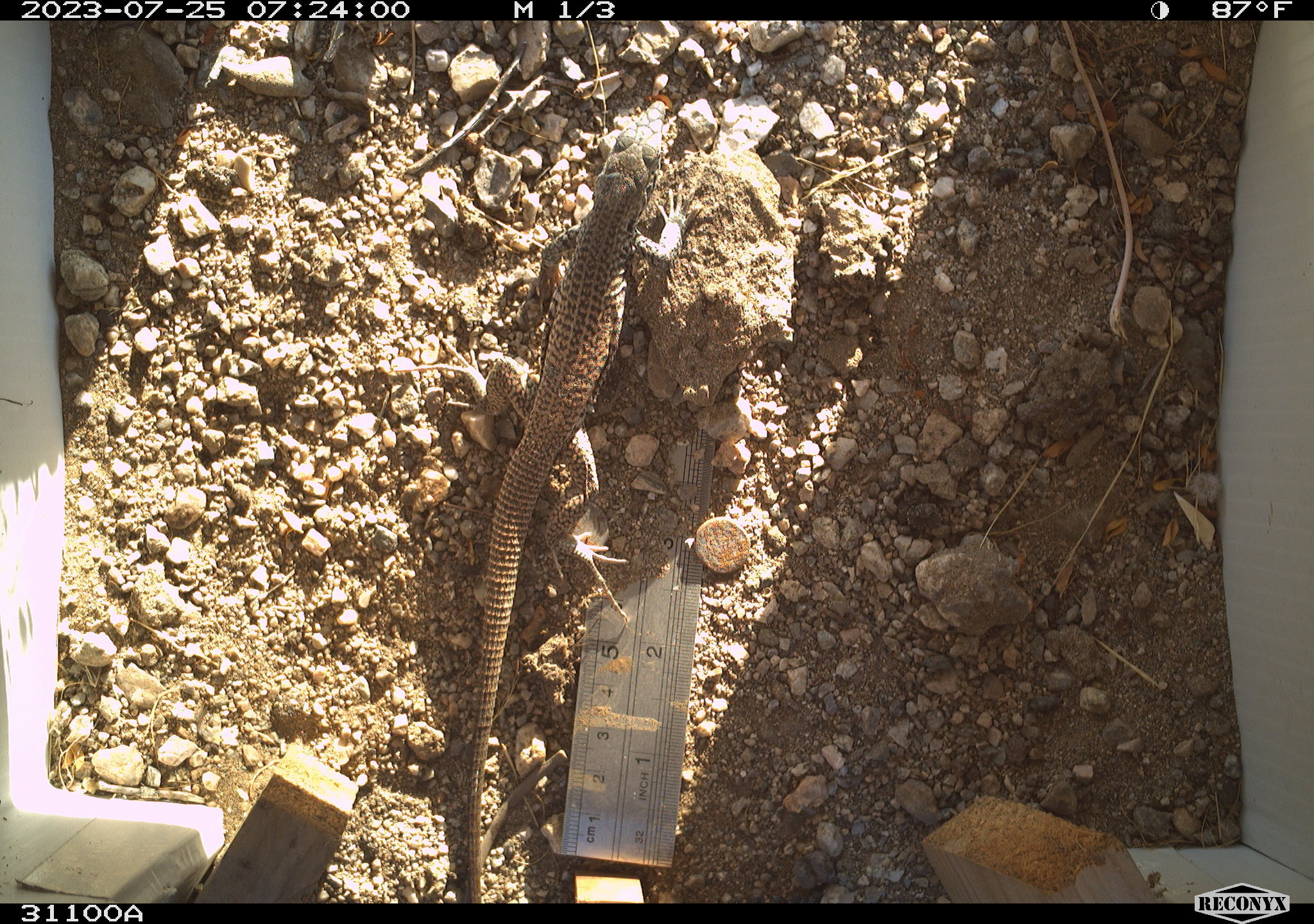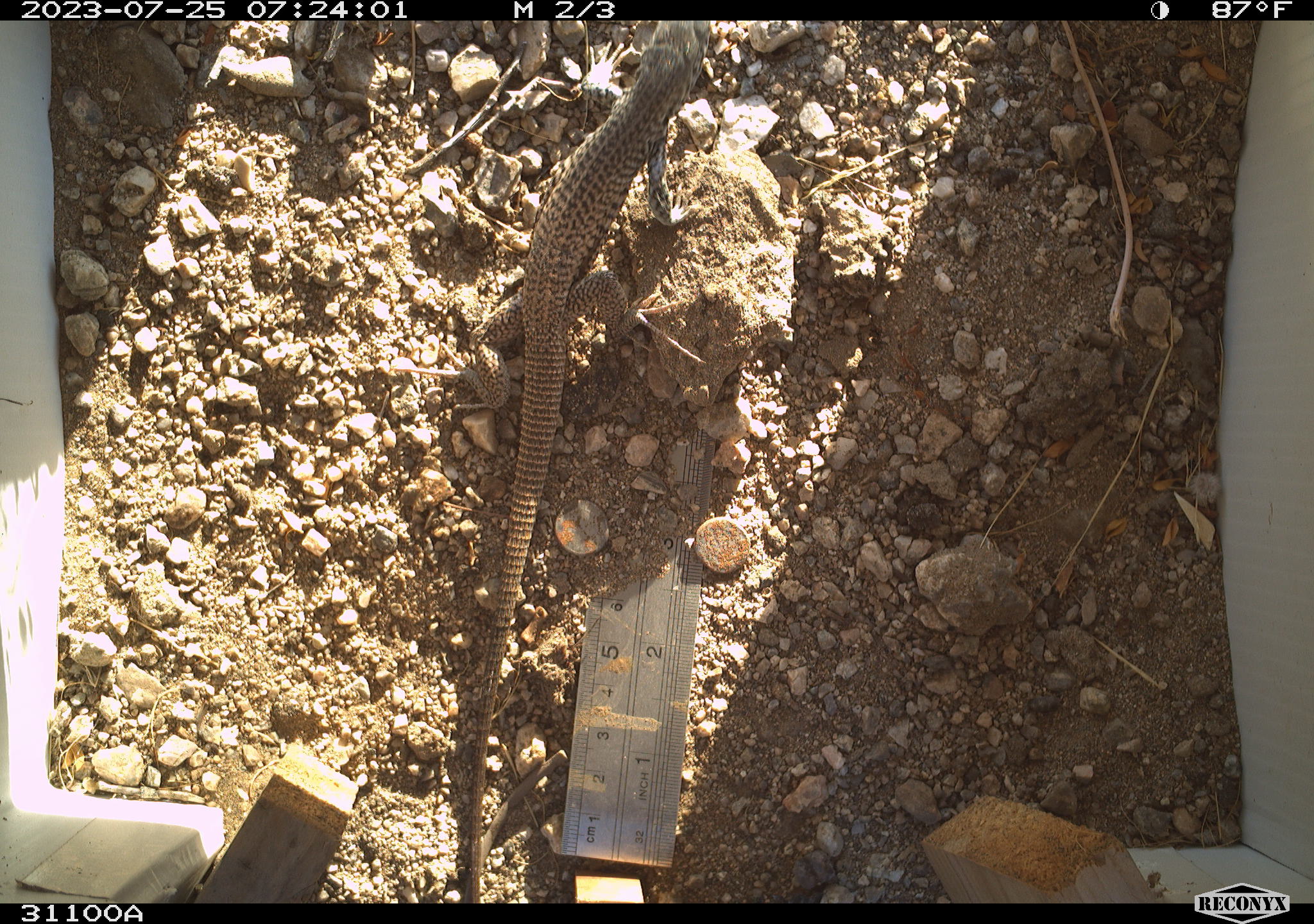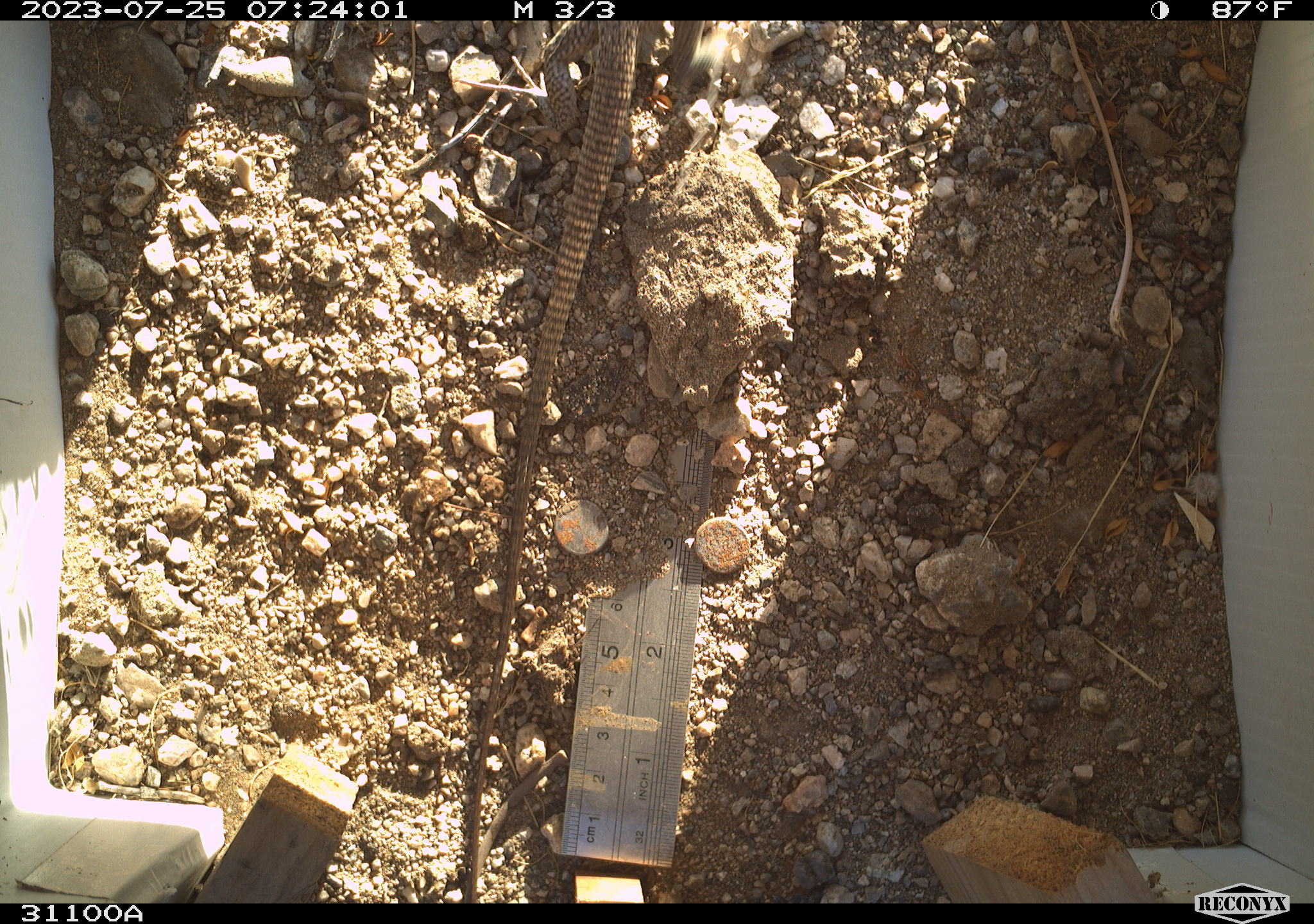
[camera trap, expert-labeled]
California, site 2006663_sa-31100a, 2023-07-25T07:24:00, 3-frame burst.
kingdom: Animalia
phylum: Chordata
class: Reptilia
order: Squamata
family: Teiidae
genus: Aspidoscelis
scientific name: Aspidoscelis tigris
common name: western whiptail